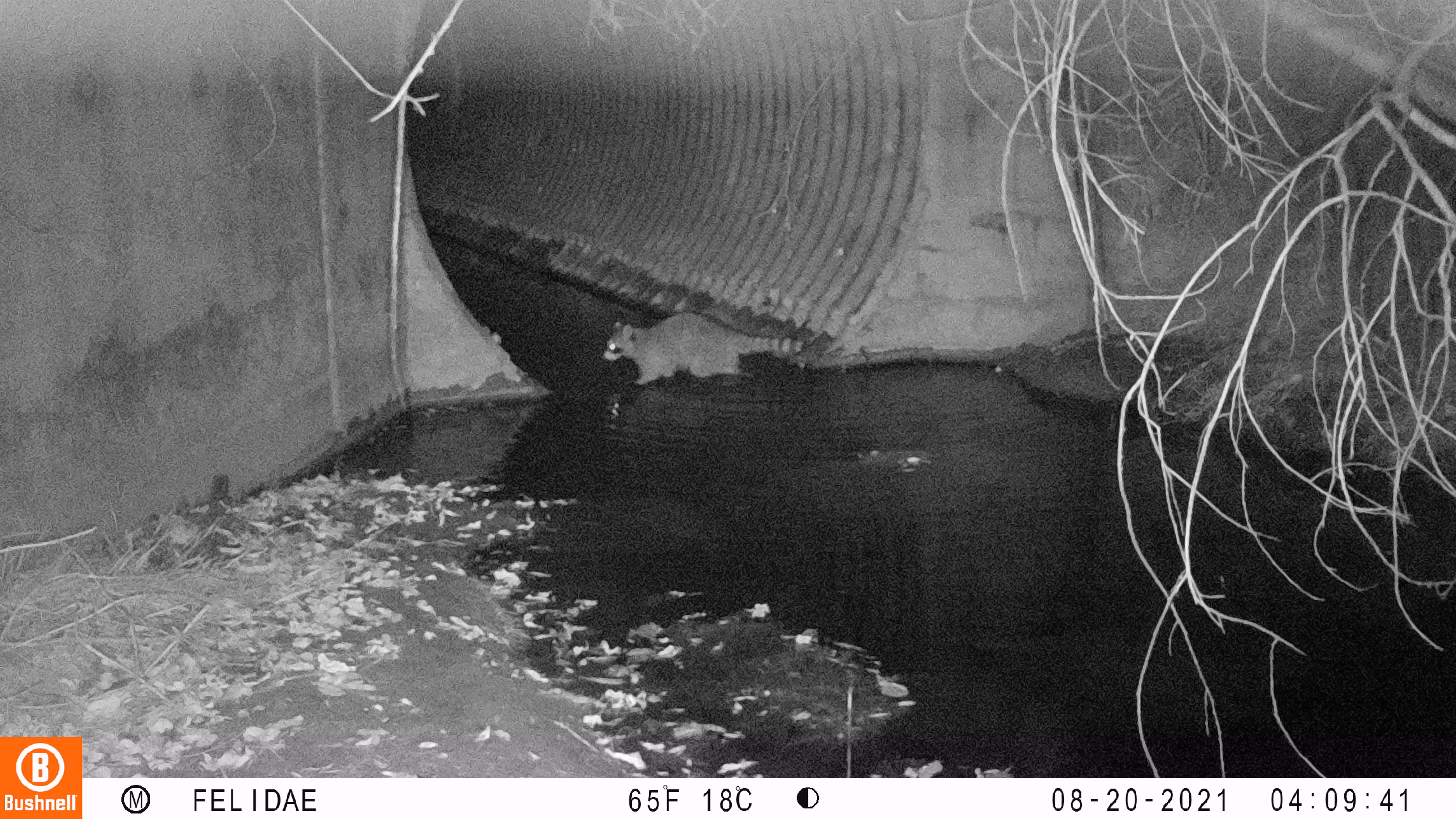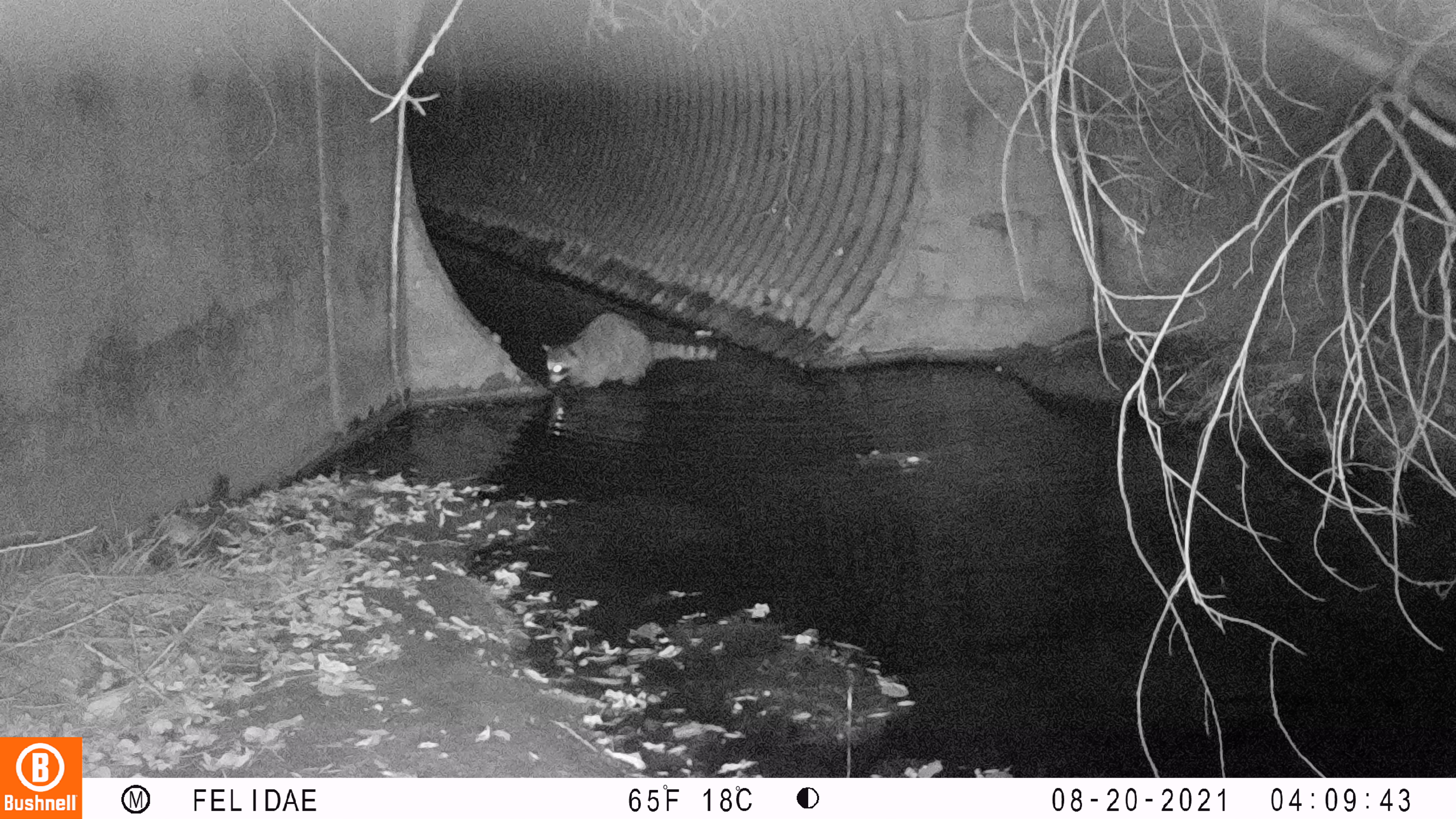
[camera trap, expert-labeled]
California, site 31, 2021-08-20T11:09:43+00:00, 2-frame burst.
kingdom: Animalia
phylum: Chordata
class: Mammalia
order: Carnivora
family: Procyonidae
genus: Procyon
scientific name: Procyon lotor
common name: raccoon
Raccoon (Procyon lotor).